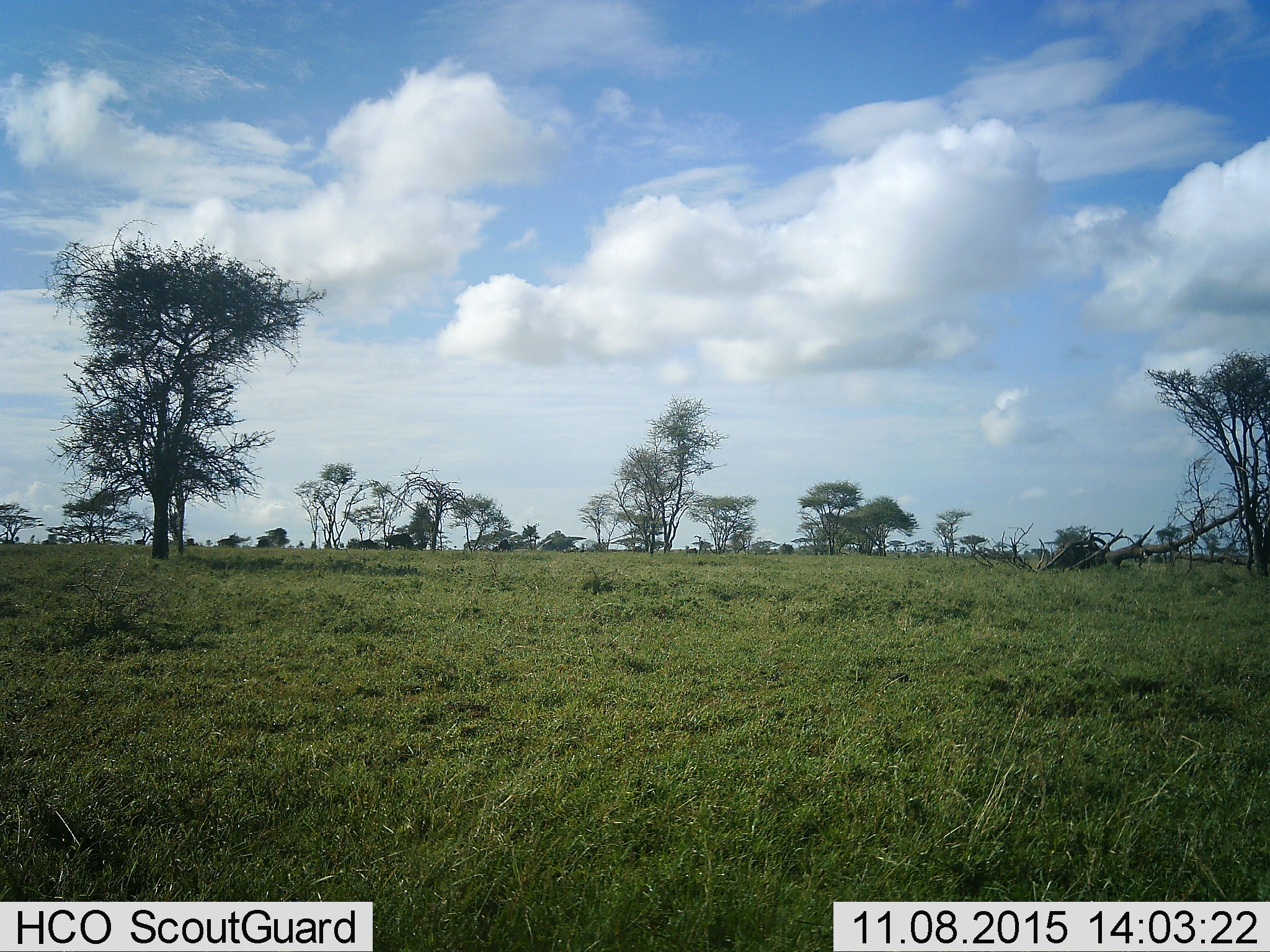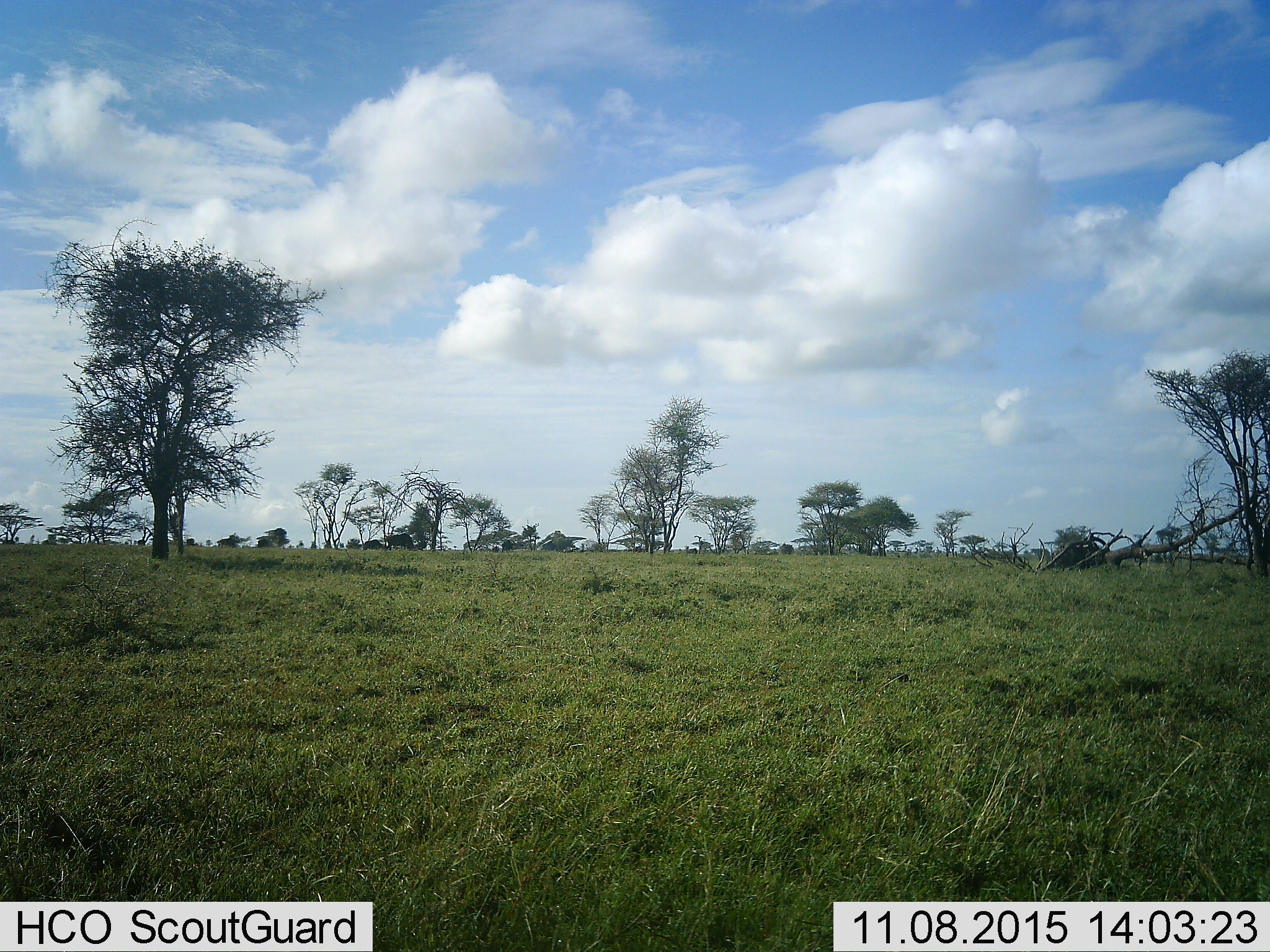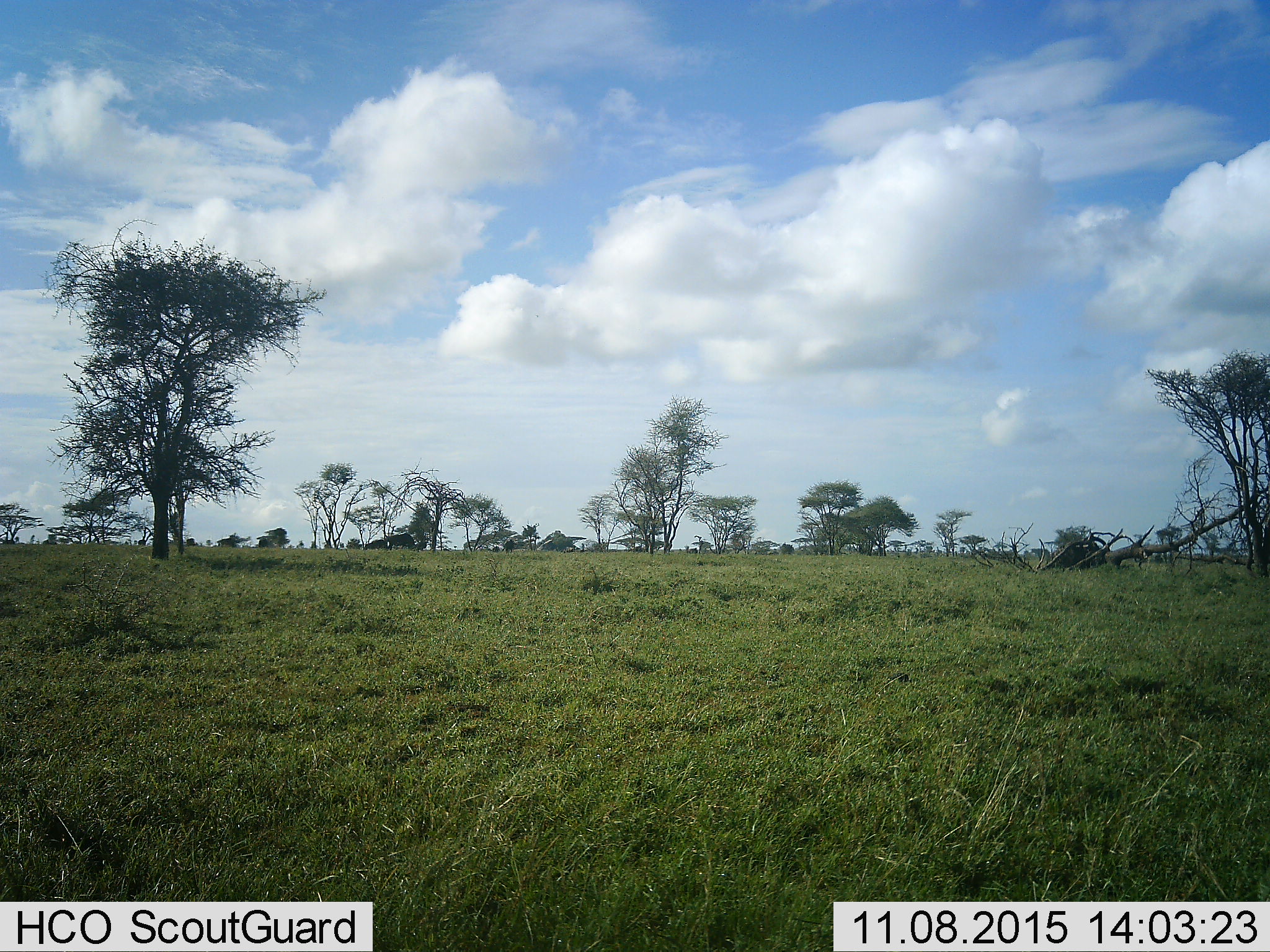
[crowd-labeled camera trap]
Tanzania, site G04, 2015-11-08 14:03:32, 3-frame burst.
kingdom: Animalia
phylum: Chordata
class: Mammalia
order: Artiodactyla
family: Bovidae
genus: Connochaetes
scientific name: Connochaetes taurinus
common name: blue wildebeest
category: wildebeest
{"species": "wildebeest (blue wildebeest) (Connochaetes taurinus)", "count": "7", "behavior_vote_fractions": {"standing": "38%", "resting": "0%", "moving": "38%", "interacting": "0%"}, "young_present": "0%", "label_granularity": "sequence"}